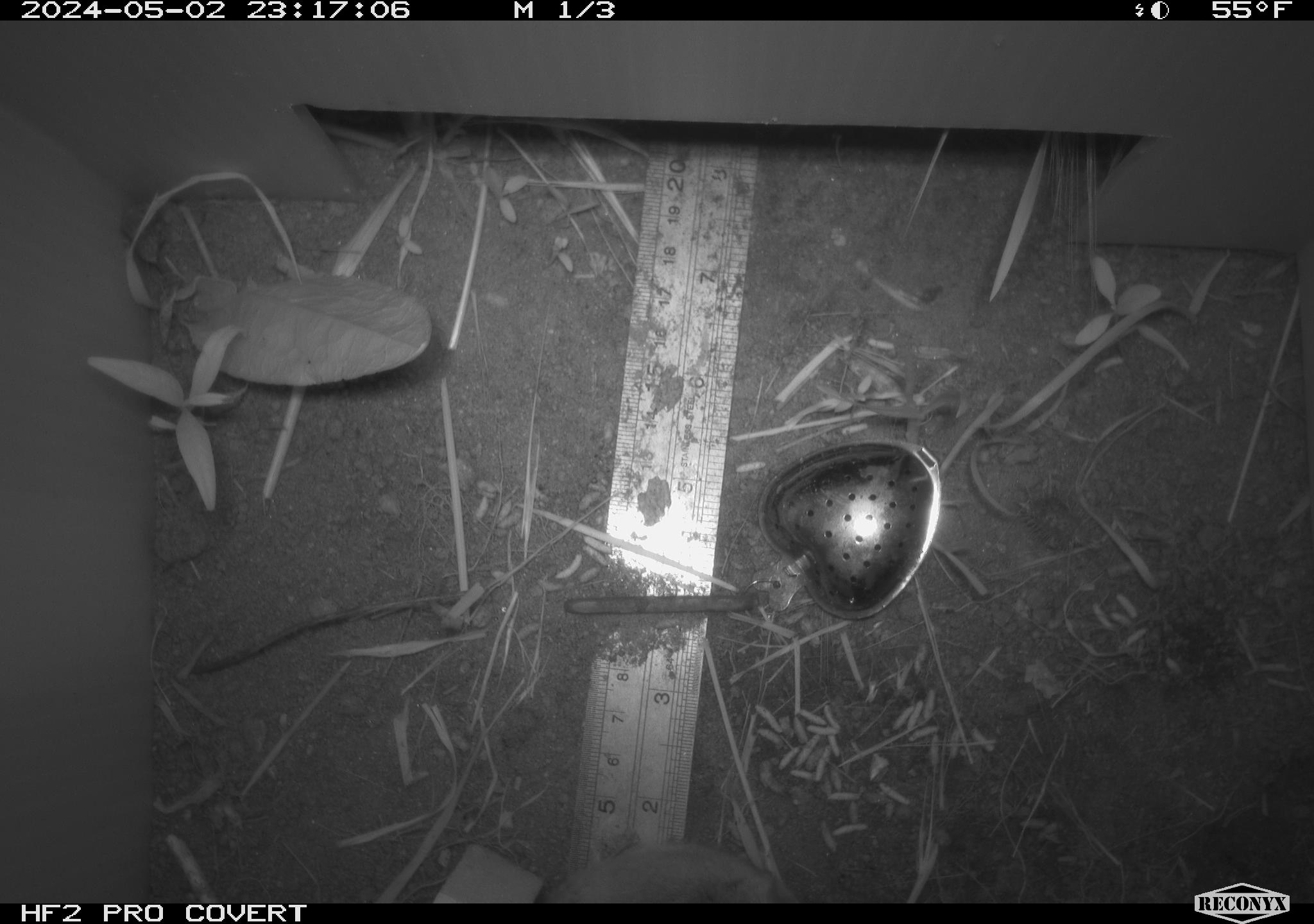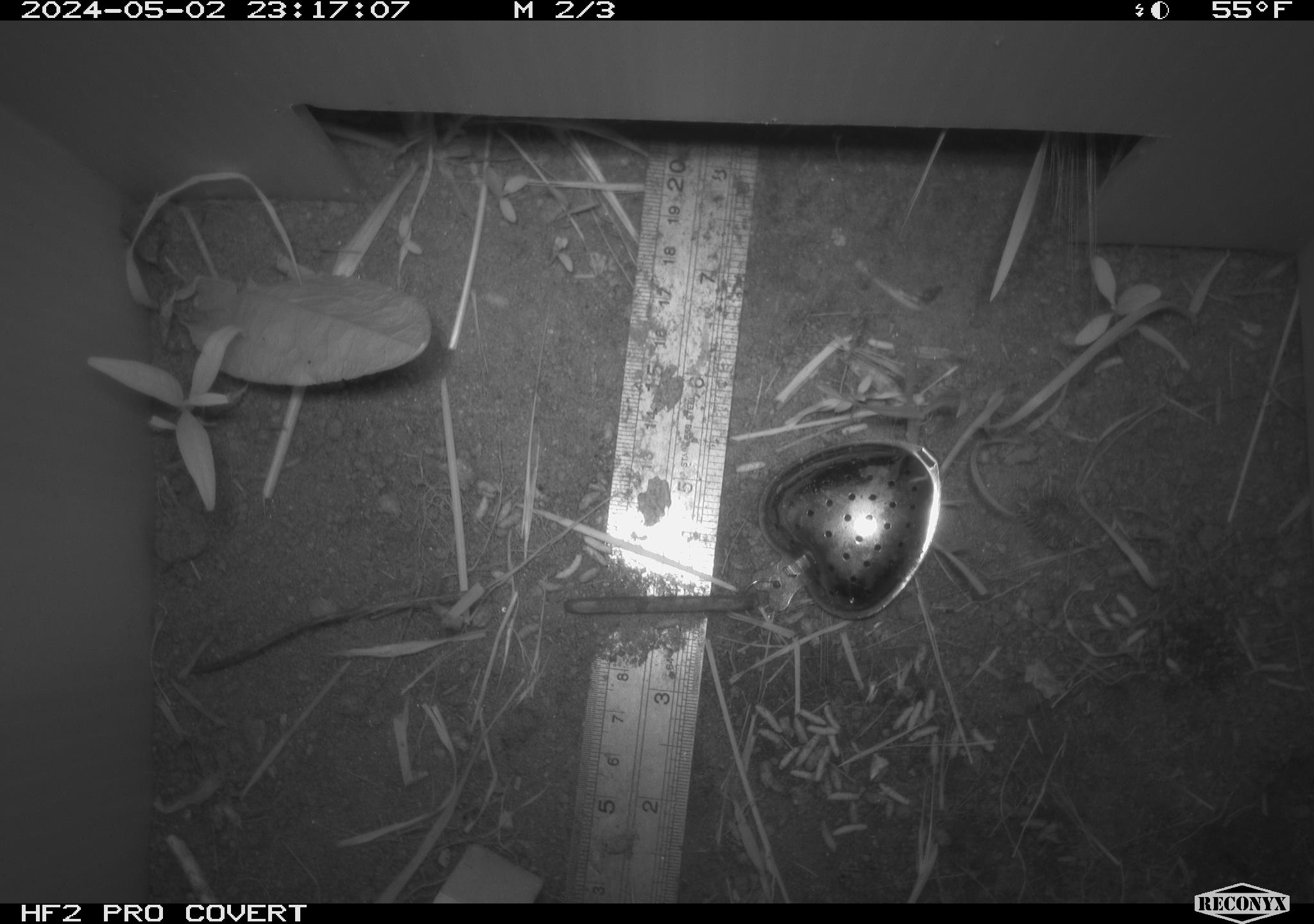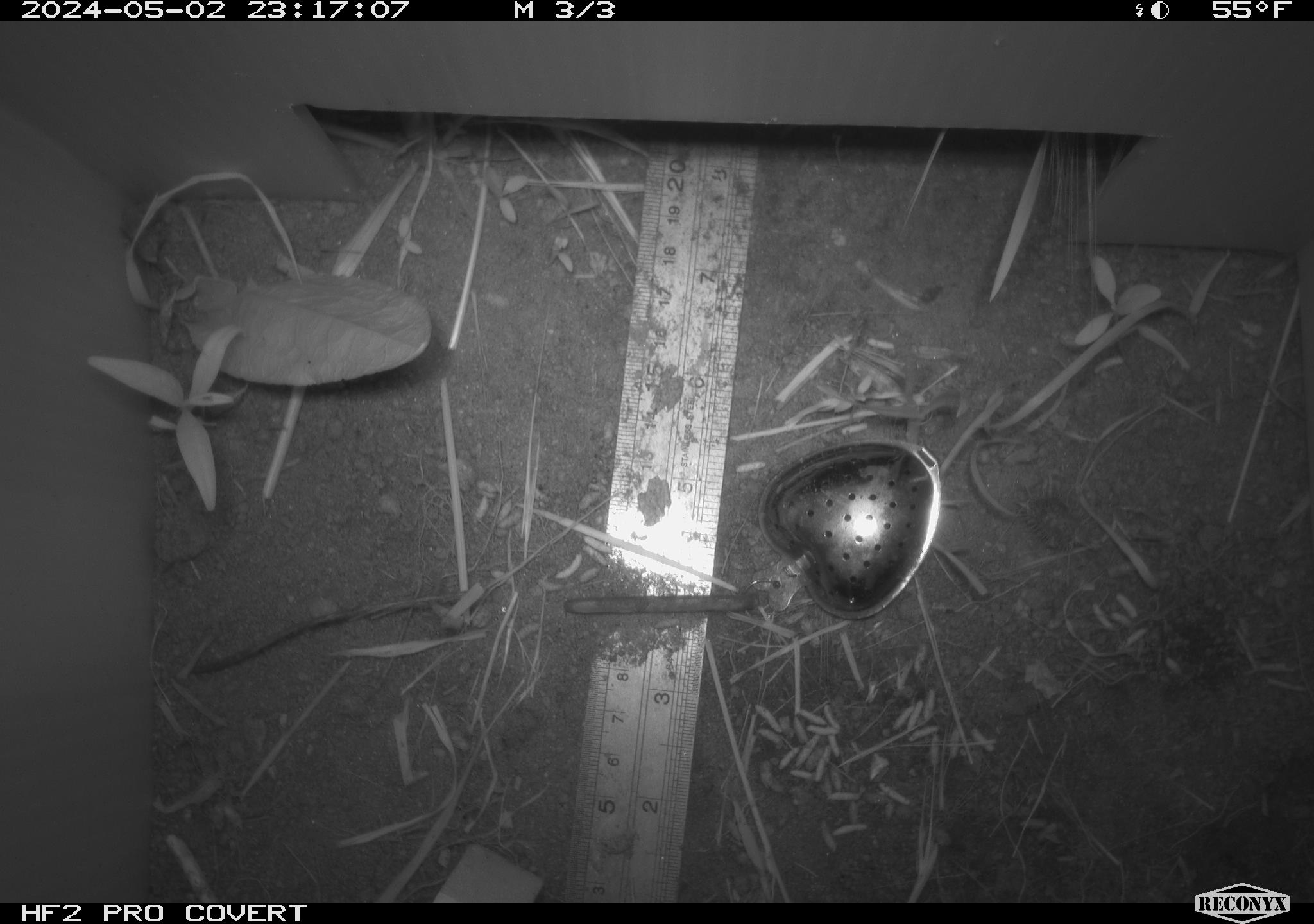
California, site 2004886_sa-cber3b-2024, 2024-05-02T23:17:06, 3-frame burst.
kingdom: Animalia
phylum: Chordata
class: Mammalia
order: Rodentia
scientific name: Rodentia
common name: mouse species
Mouse species (Rodentia).